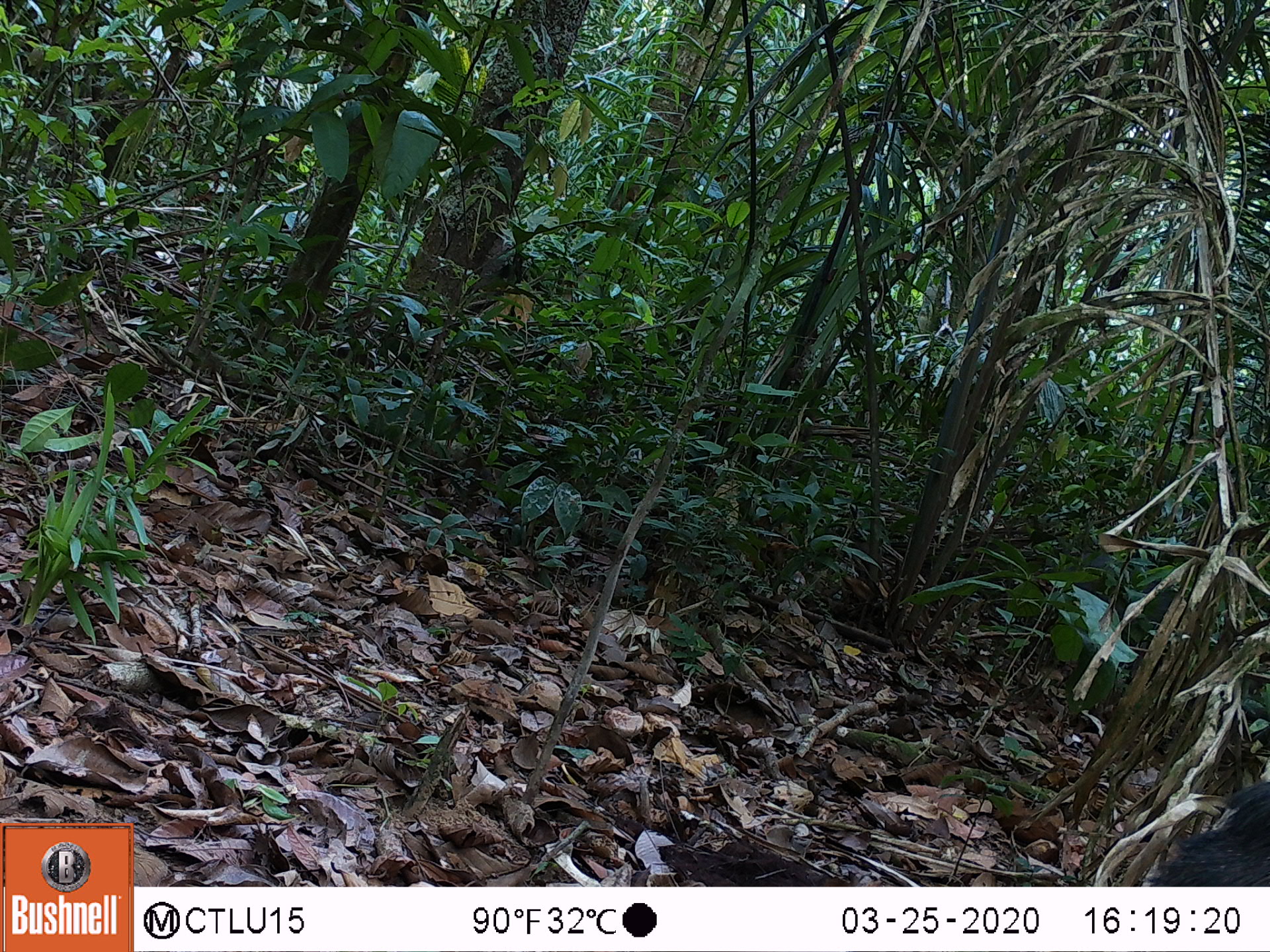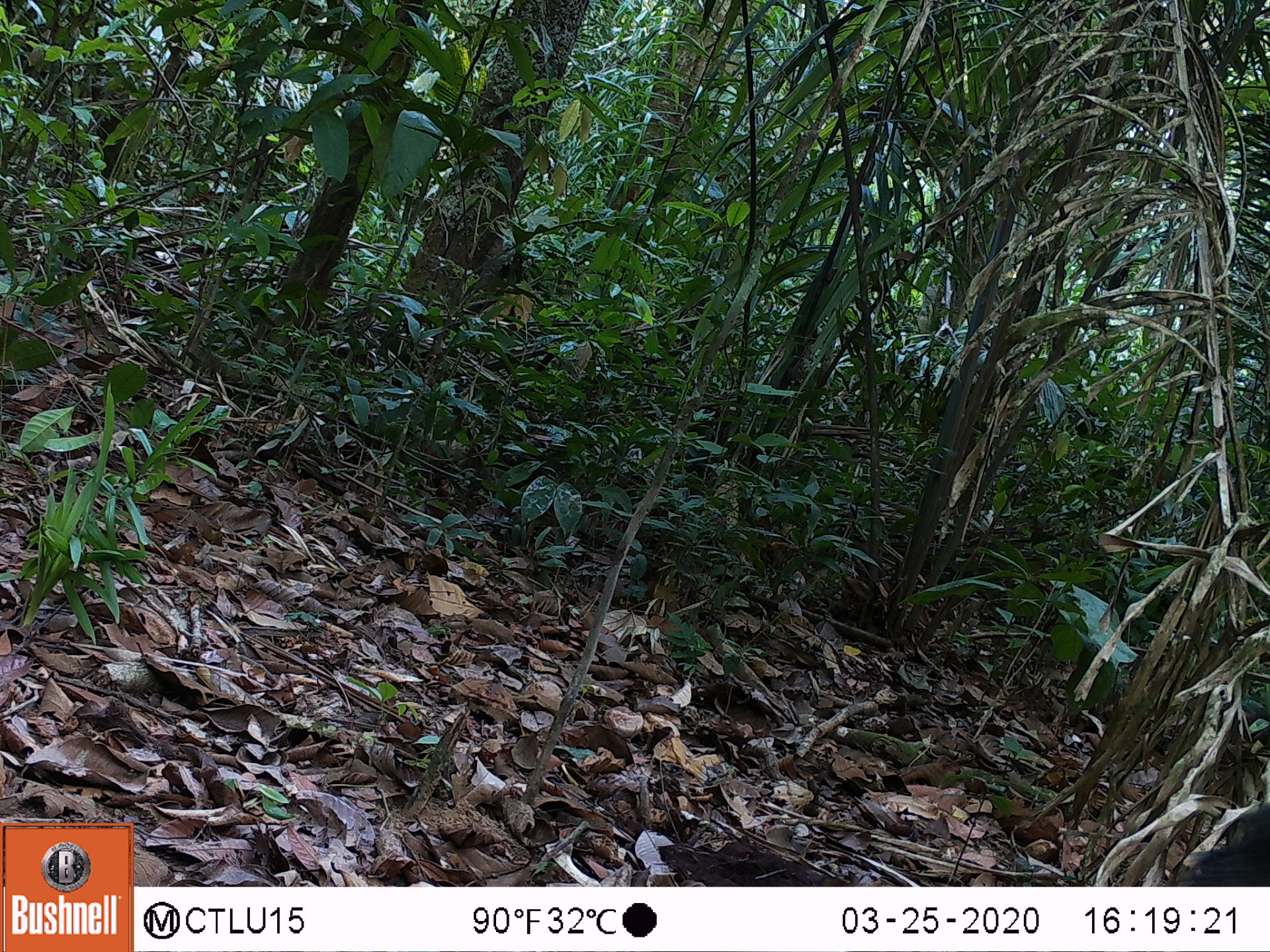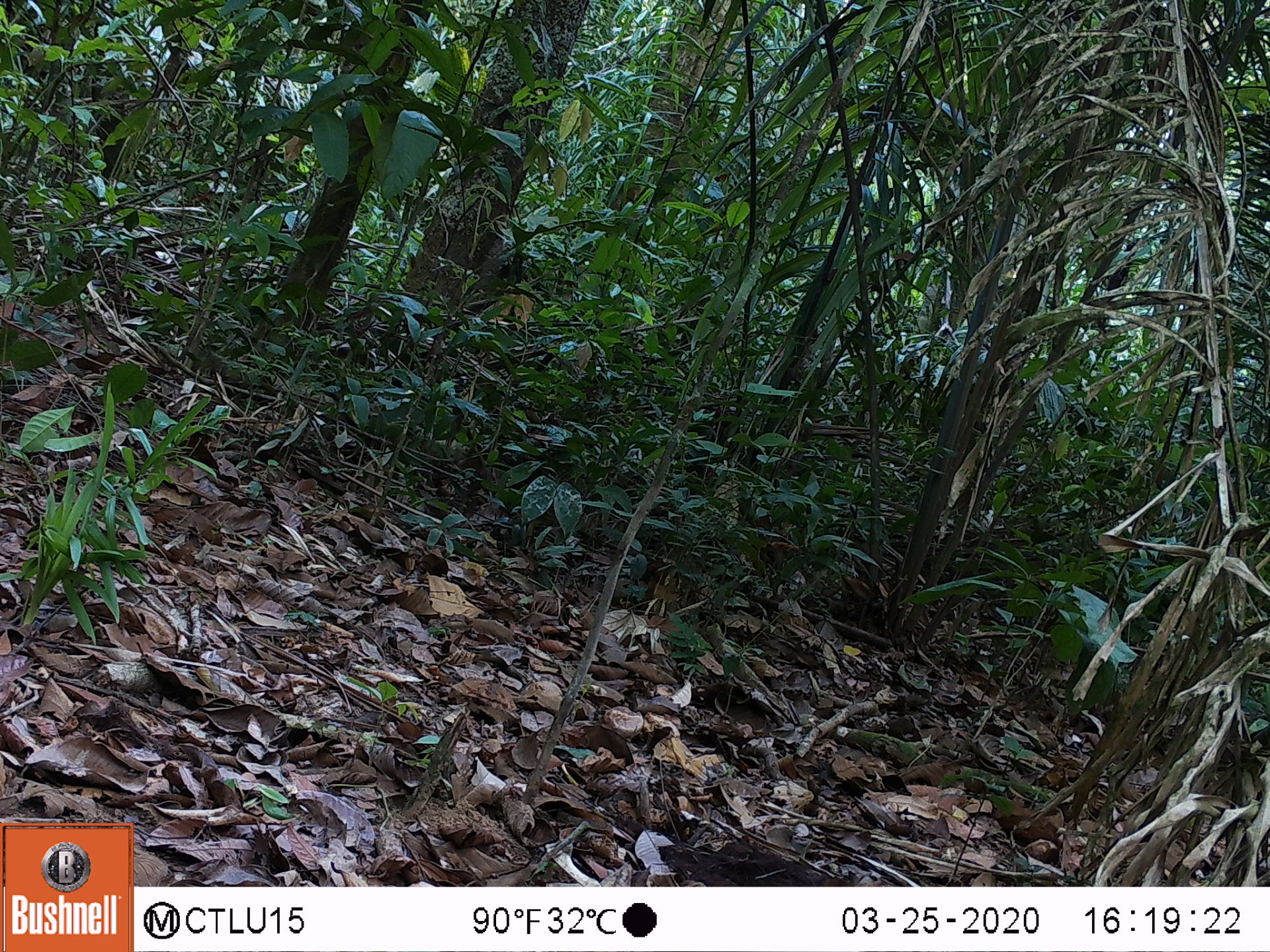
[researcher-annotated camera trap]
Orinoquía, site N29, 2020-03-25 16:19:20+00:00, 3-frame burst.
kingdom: Animalia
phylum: Chordata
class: Mammalia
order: Artiodactyla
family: Tayassuidae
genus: Pecari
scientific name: Pecari tajacu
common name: collared peccary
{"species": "collared peccary (Pecari tajacu)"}